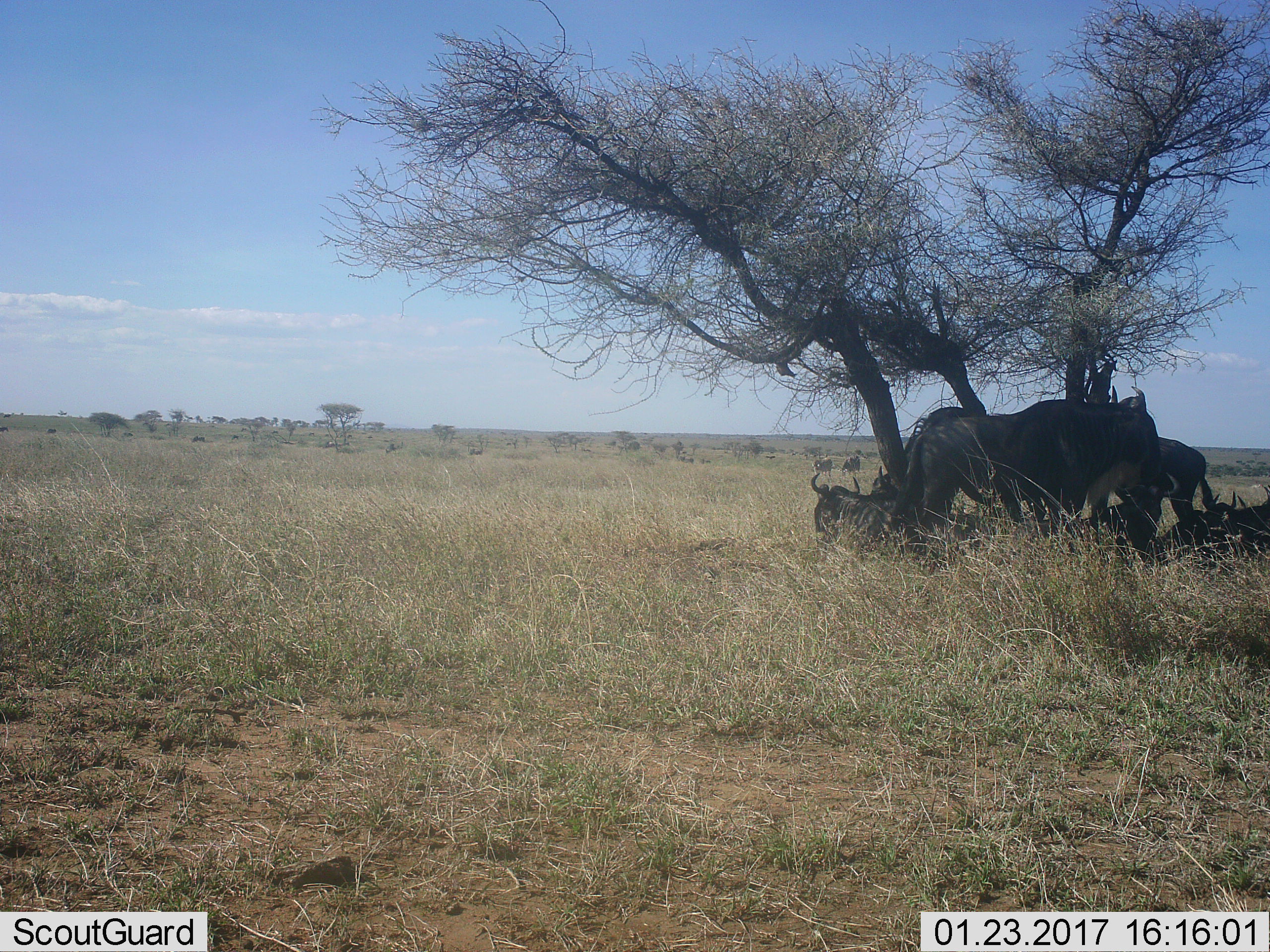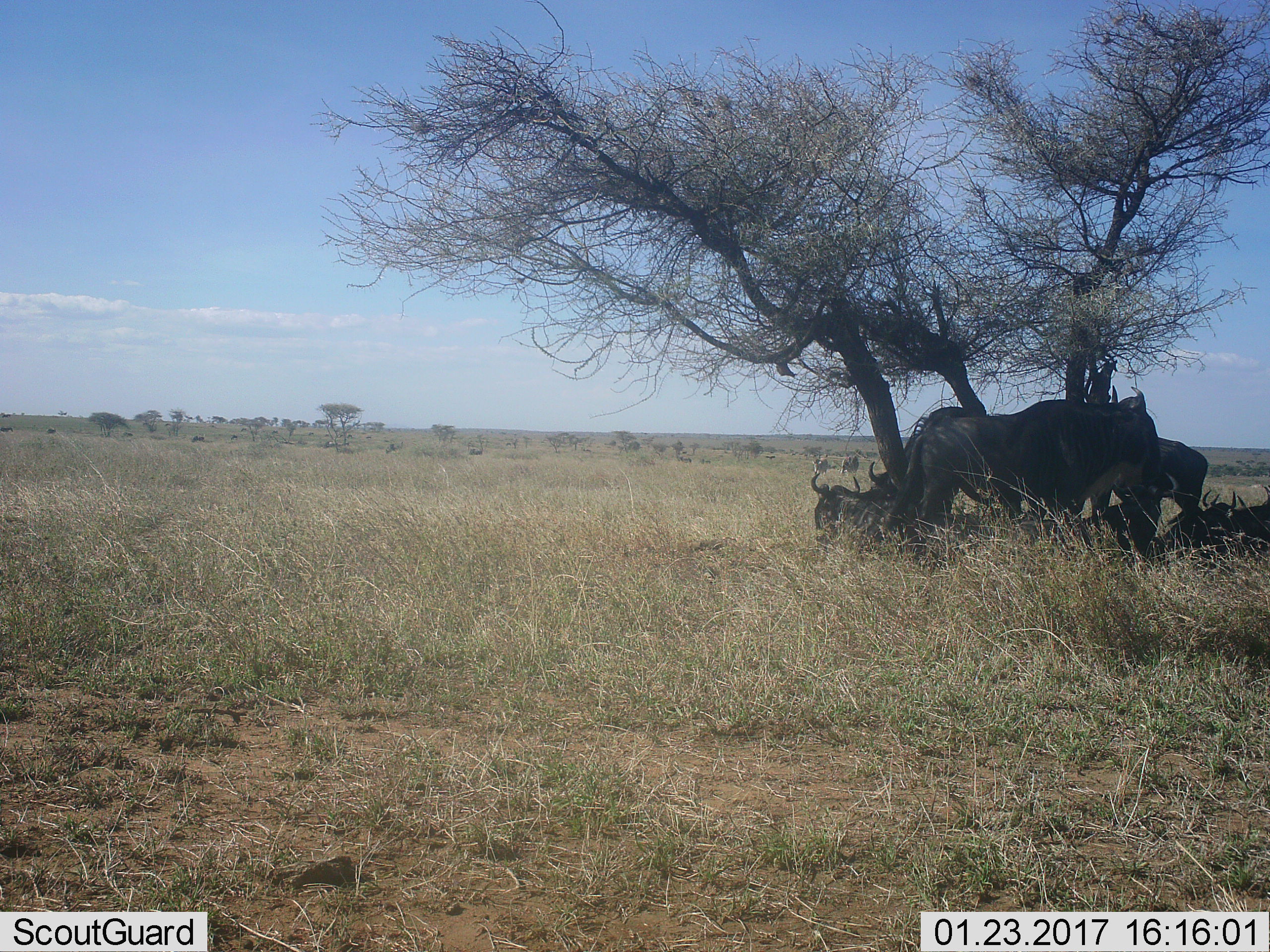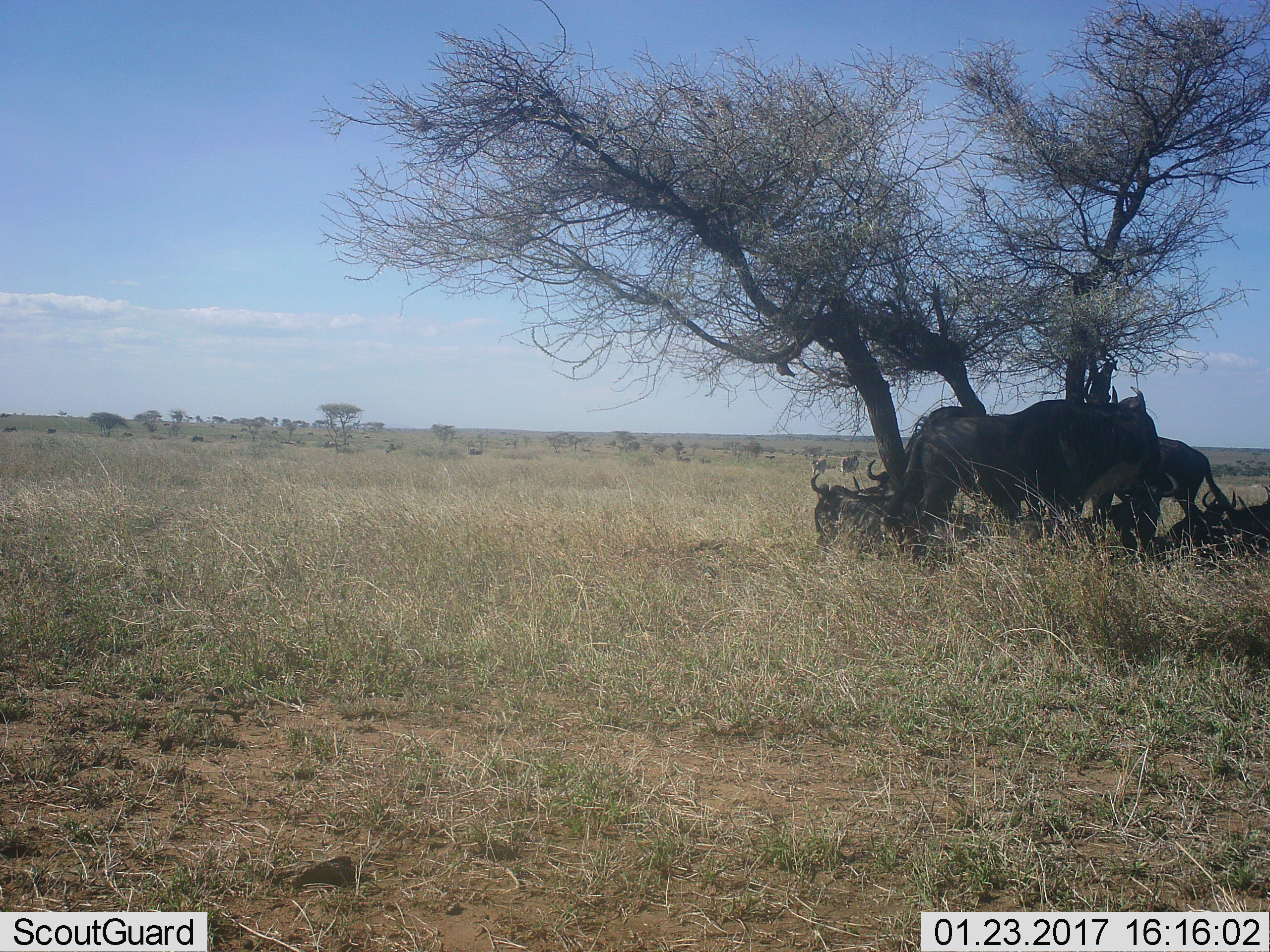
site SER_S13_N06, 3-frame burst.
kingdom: Animalia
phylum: Chordata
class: Mammalia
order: Artiodactyla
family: Bovidae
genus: Connochaetes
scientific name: Connochaetes taurinus taurinus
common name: blue wildebeest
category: wildebeestblue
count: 7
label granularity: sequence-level